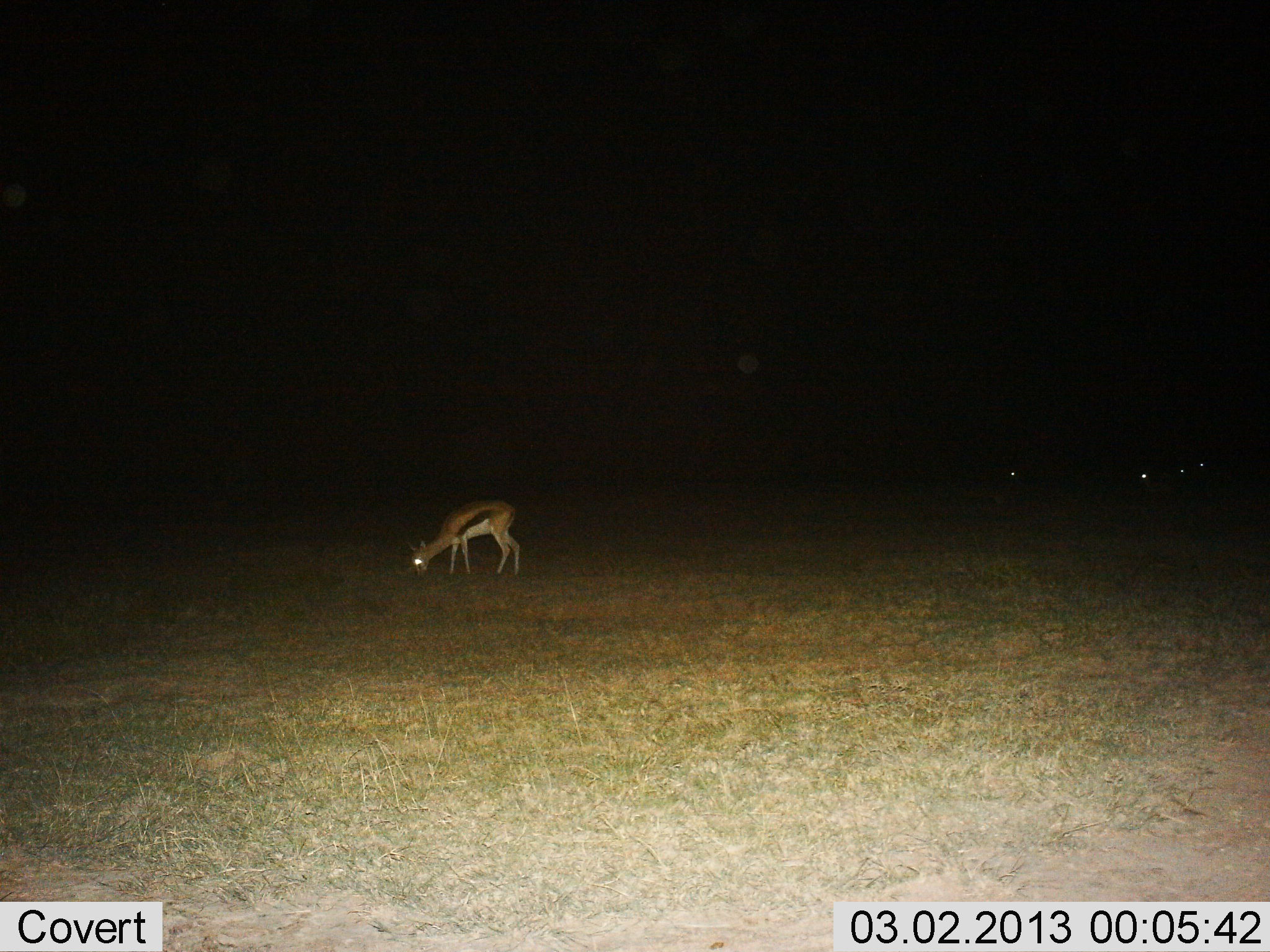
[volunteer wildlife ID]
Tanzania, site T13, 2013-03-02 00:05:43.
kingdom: Animalia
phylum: Chordata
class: Mammalia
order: Artiodactyla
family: Bovidae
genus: Eudorcas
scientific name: Eudorcas thomsonii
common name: thomson's gazelle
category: gazellethomsons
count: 1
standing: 26%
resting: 0%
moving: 4%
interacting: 0%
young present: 4%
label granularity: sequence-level